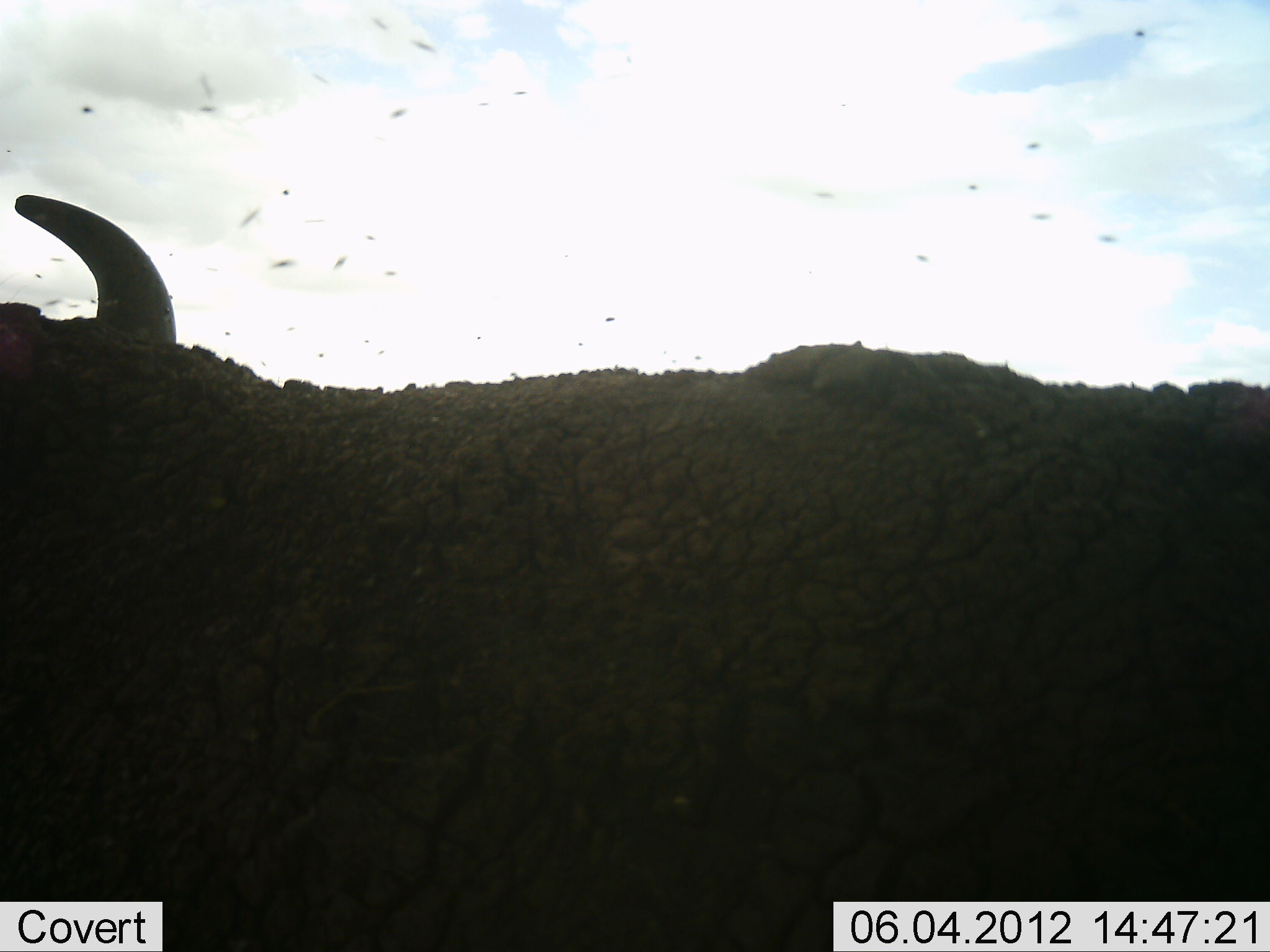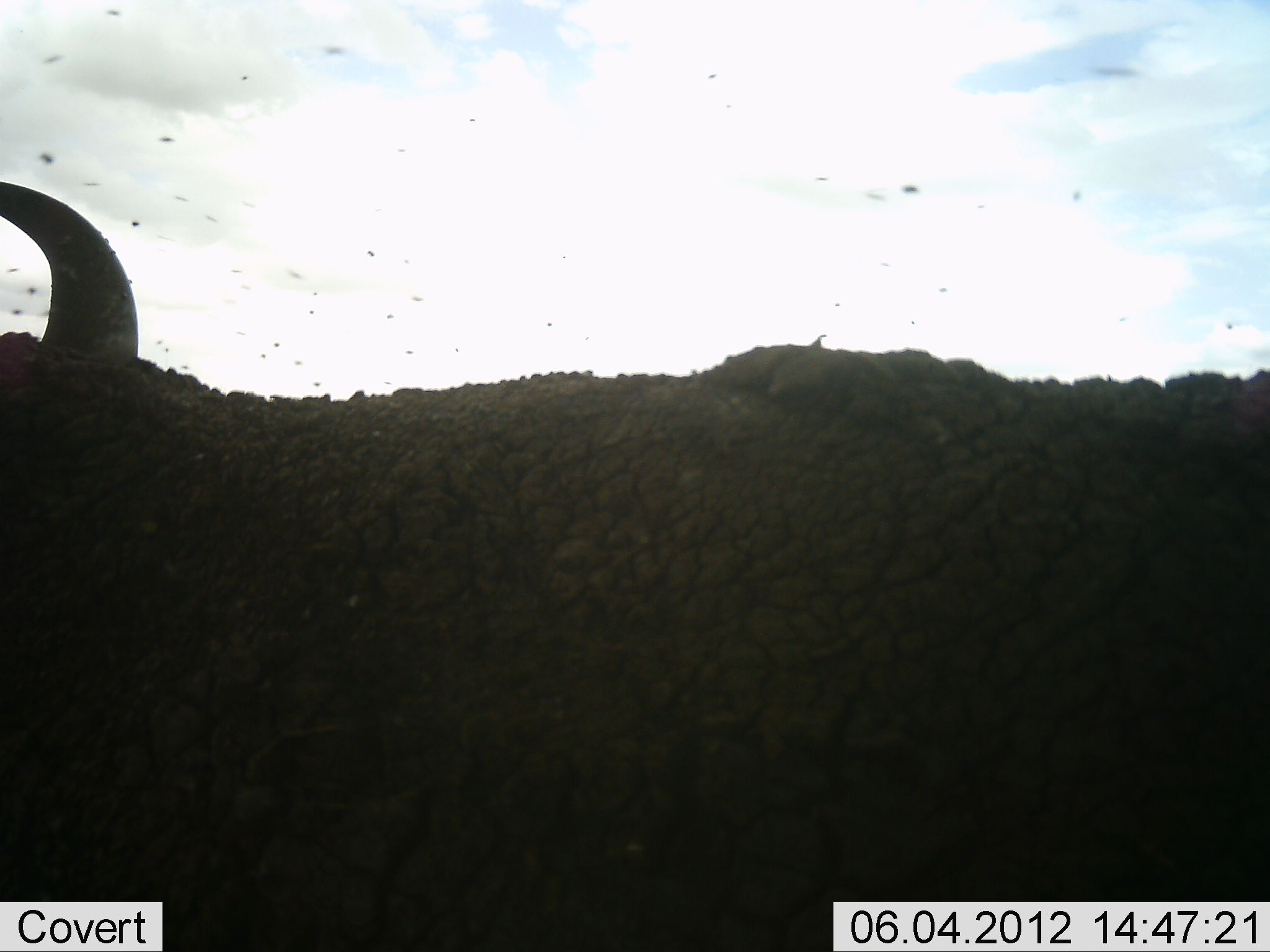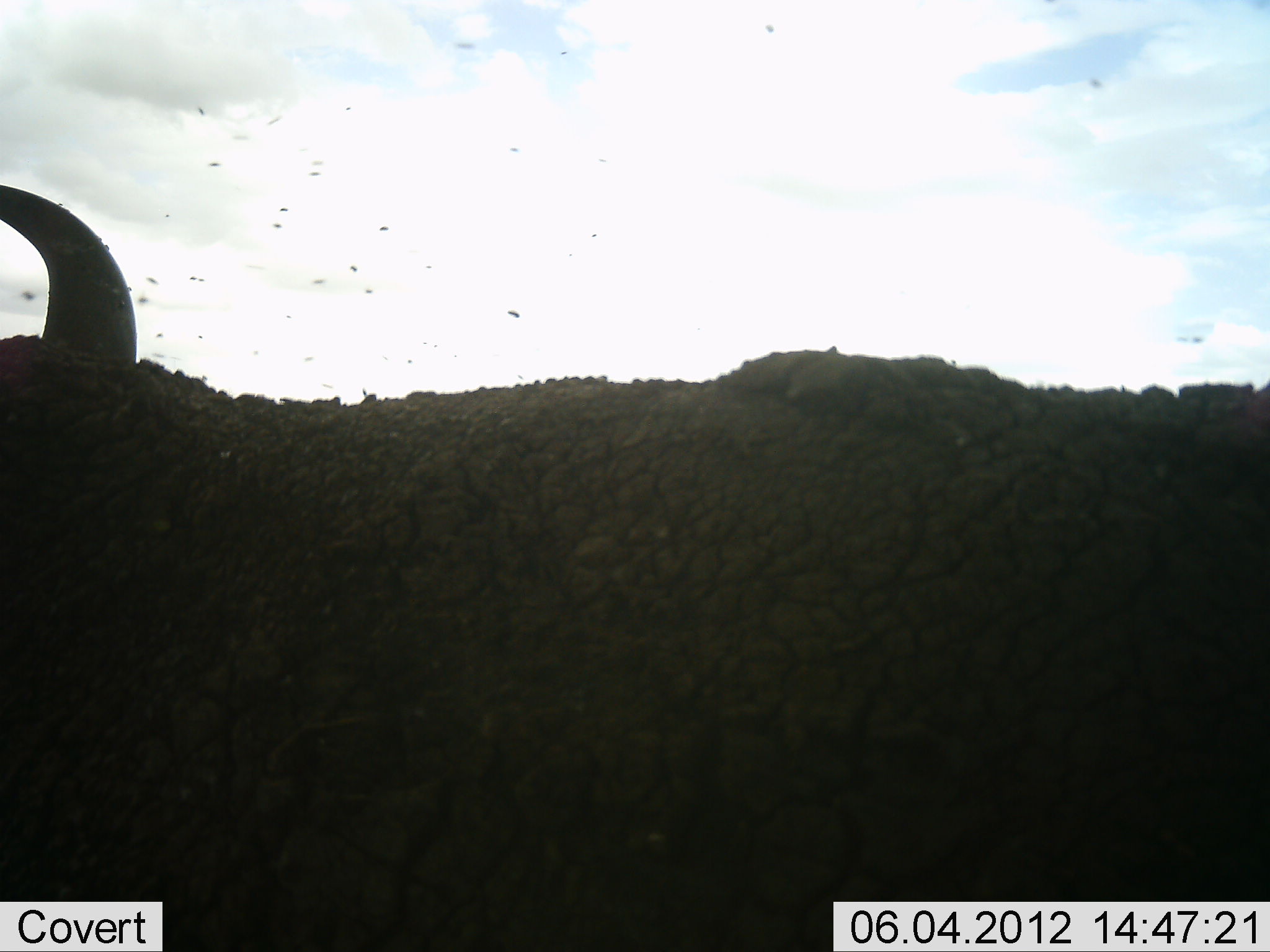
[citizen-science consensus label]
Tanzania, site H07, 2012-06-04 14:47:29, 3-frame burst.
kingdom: Animalia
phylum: Chordata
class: Mammalia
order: Artiodactyla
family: Bovidae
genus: Syncerus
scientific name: Syncerus caffer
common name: cape buffalo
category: buffalo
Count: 1.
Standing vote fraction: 60%.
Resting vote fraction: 30%.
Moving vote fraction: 10%.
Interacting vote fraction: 0%.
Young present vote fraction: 0%.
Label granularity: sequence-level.